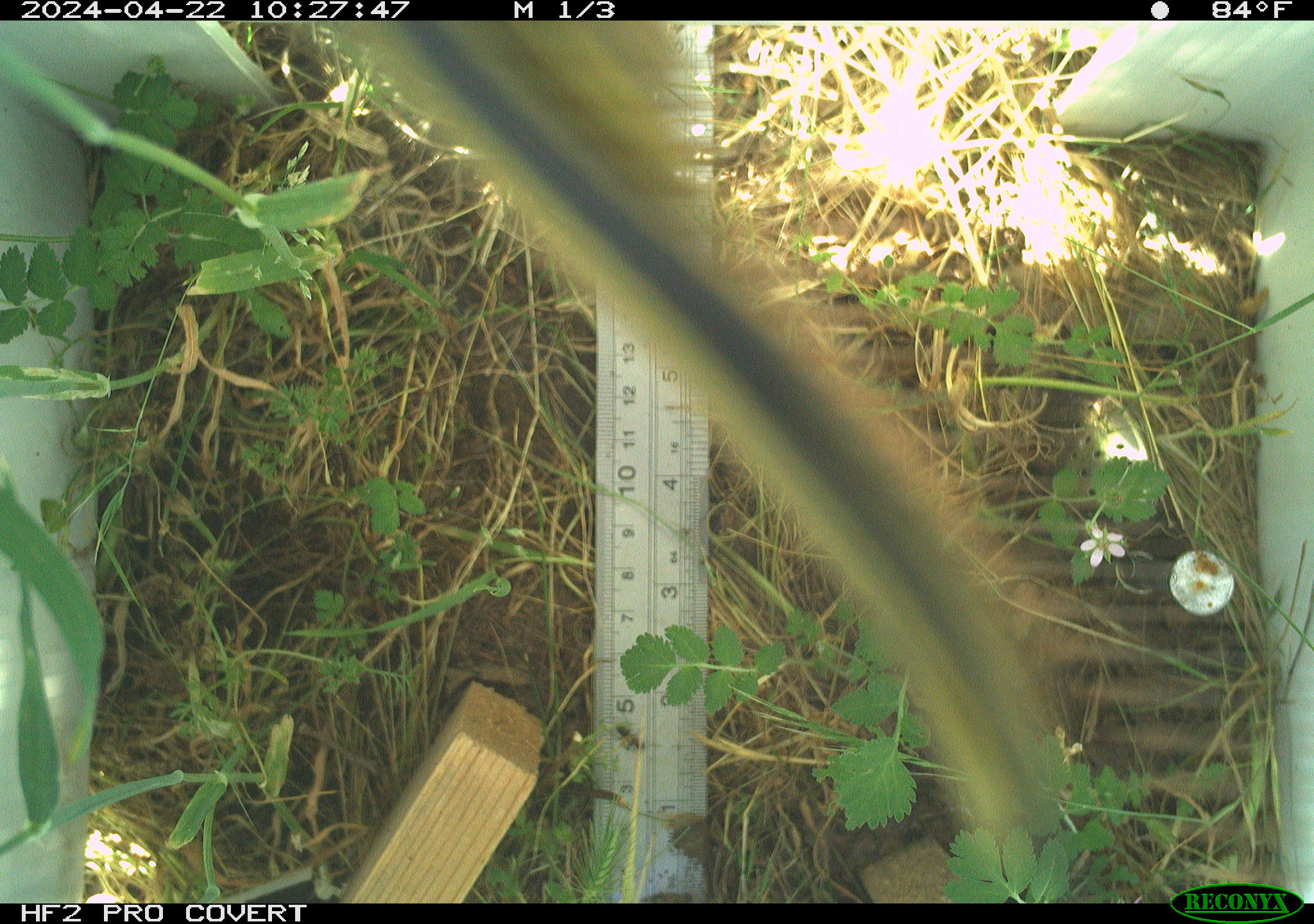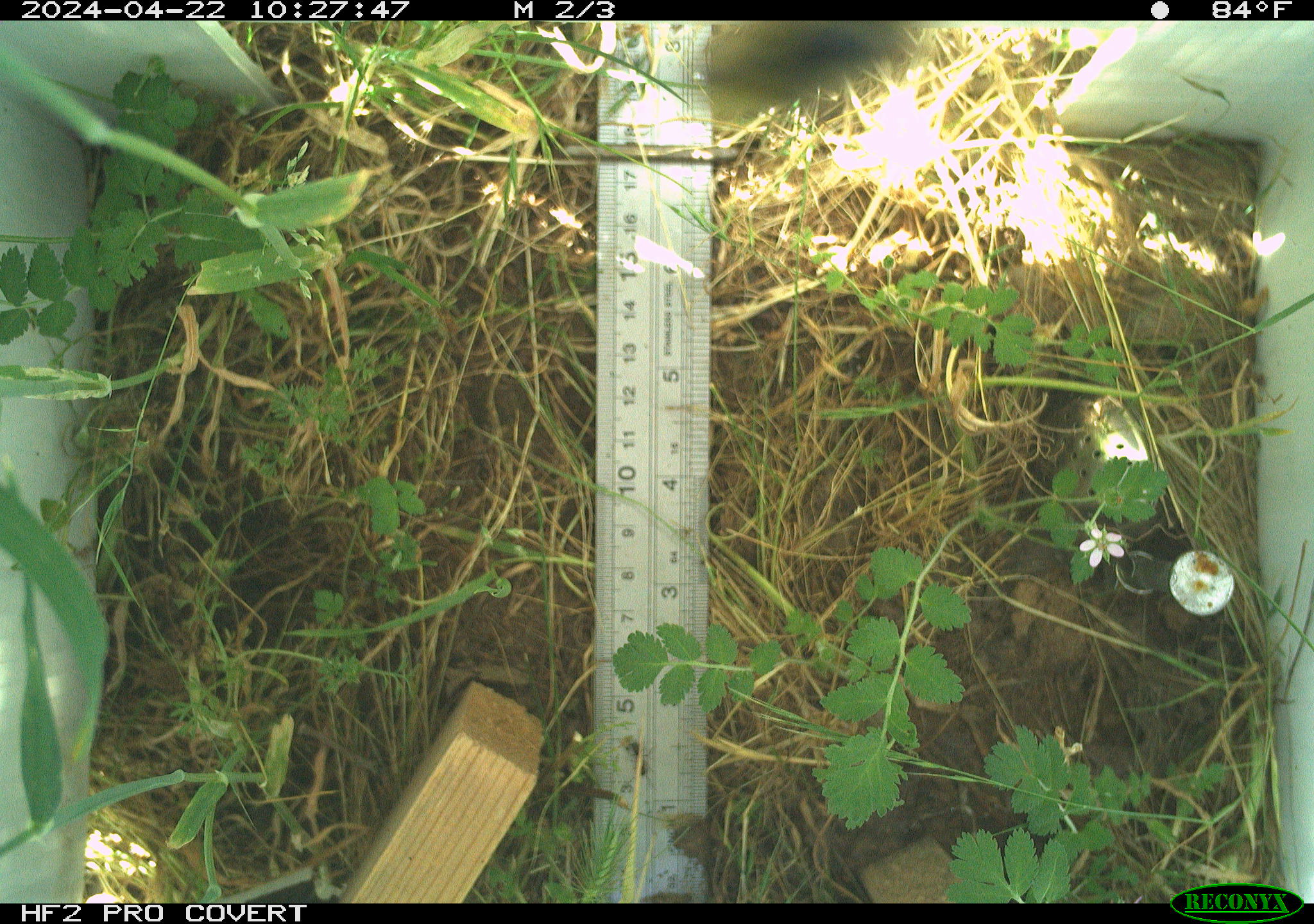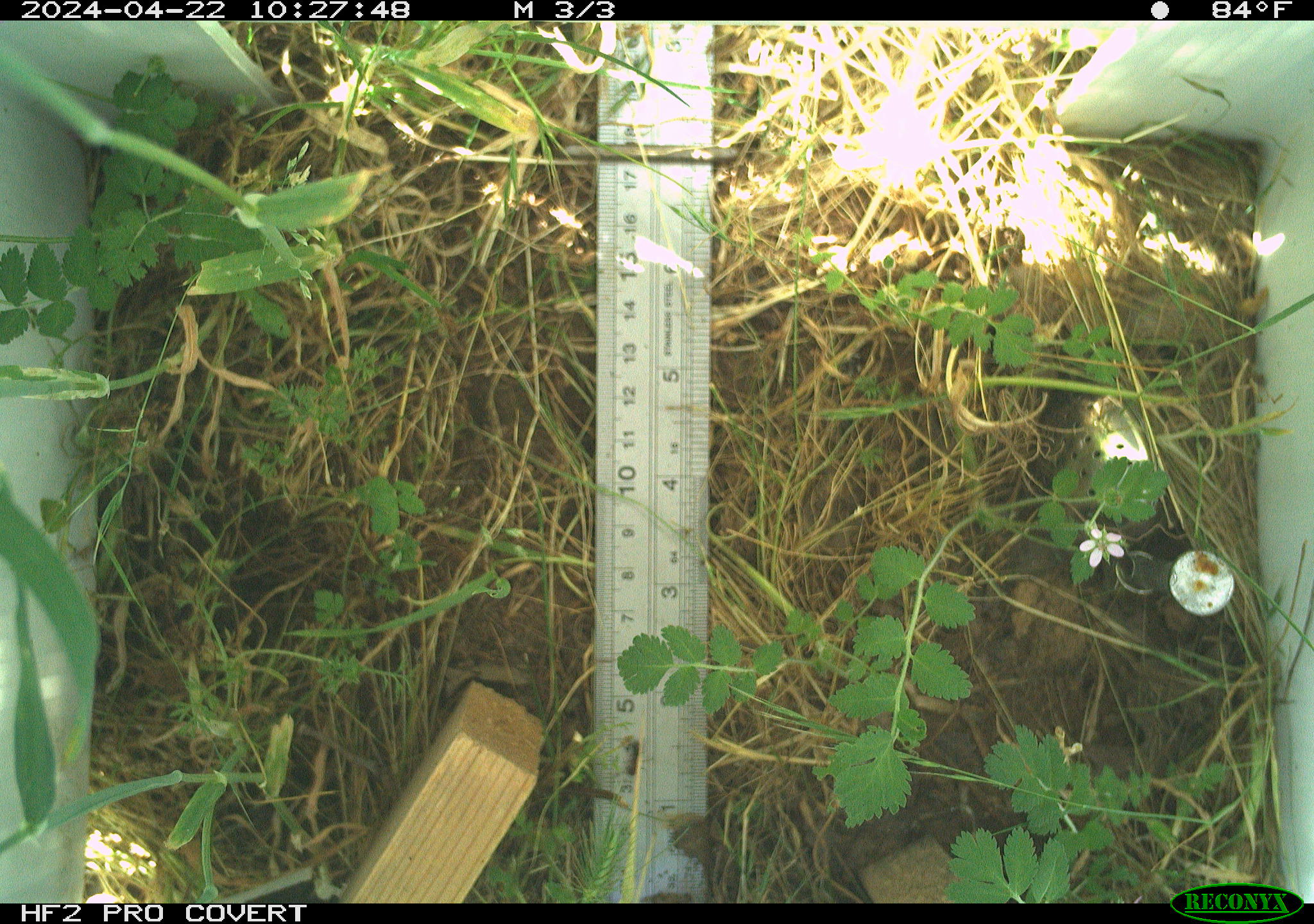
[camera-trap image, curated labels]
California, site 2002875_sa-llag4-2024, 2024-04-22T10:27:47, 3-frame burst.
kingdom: Animalia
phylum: Arthropoda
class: Insecta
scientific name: Insecta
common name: insect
Insect (Insecta).